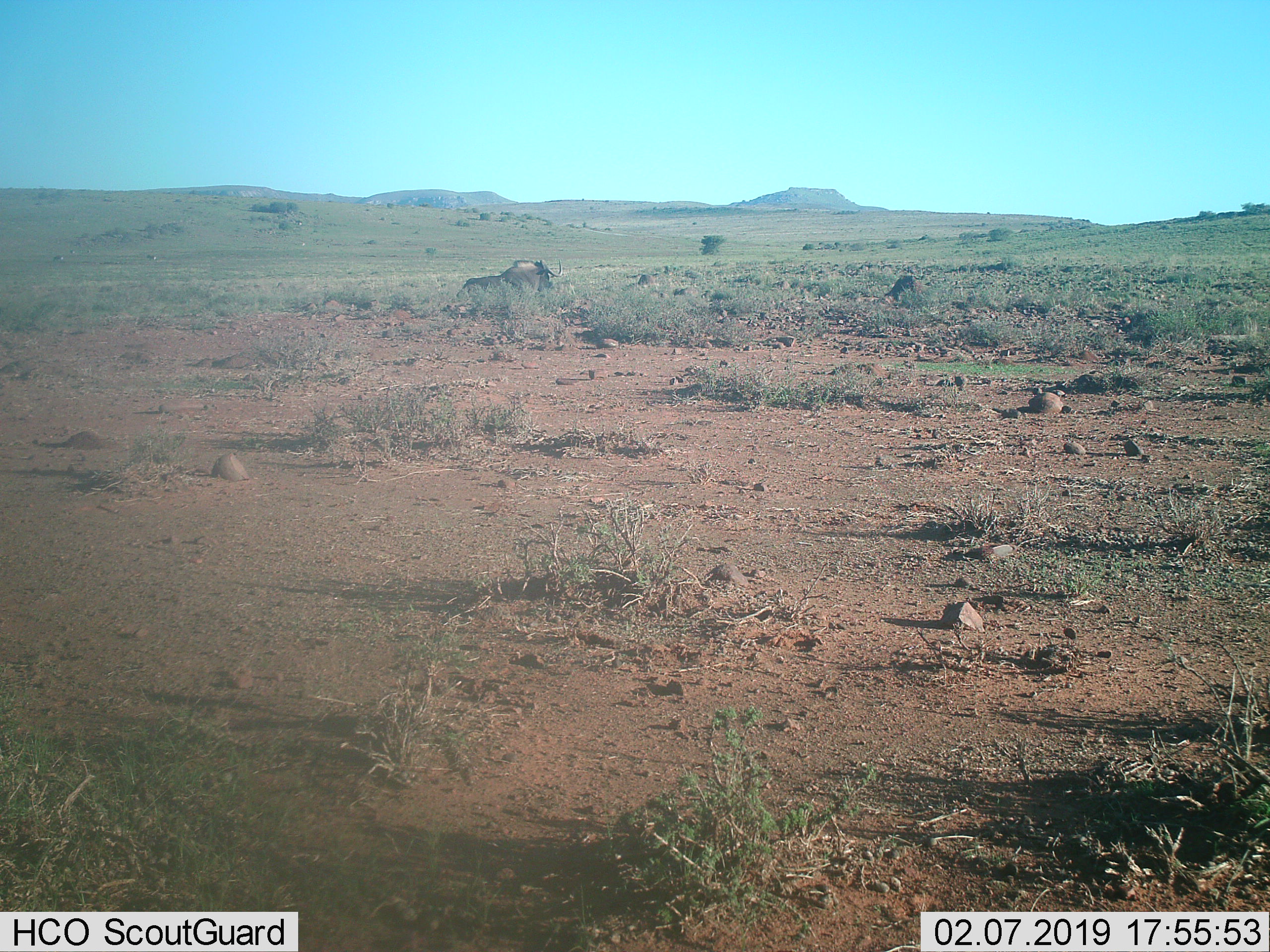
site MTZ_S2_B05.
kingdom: Animalia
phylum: Chordata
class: Mammalia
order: Artiodactyla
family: Bovidae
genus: Connochaetes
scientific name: Connochaetes gnou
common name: black wildebeest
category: wildebeestblack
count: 1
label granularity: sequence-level